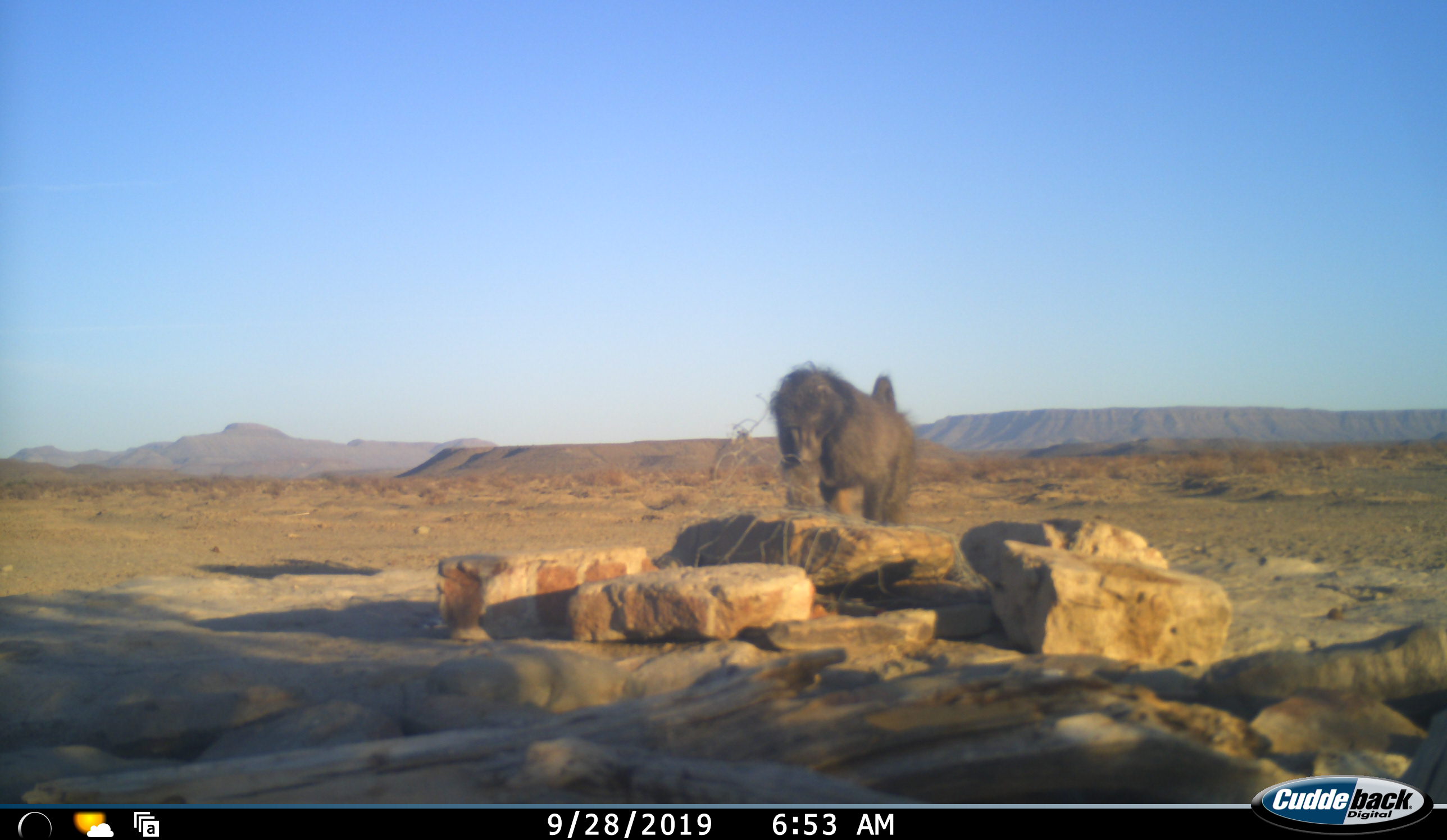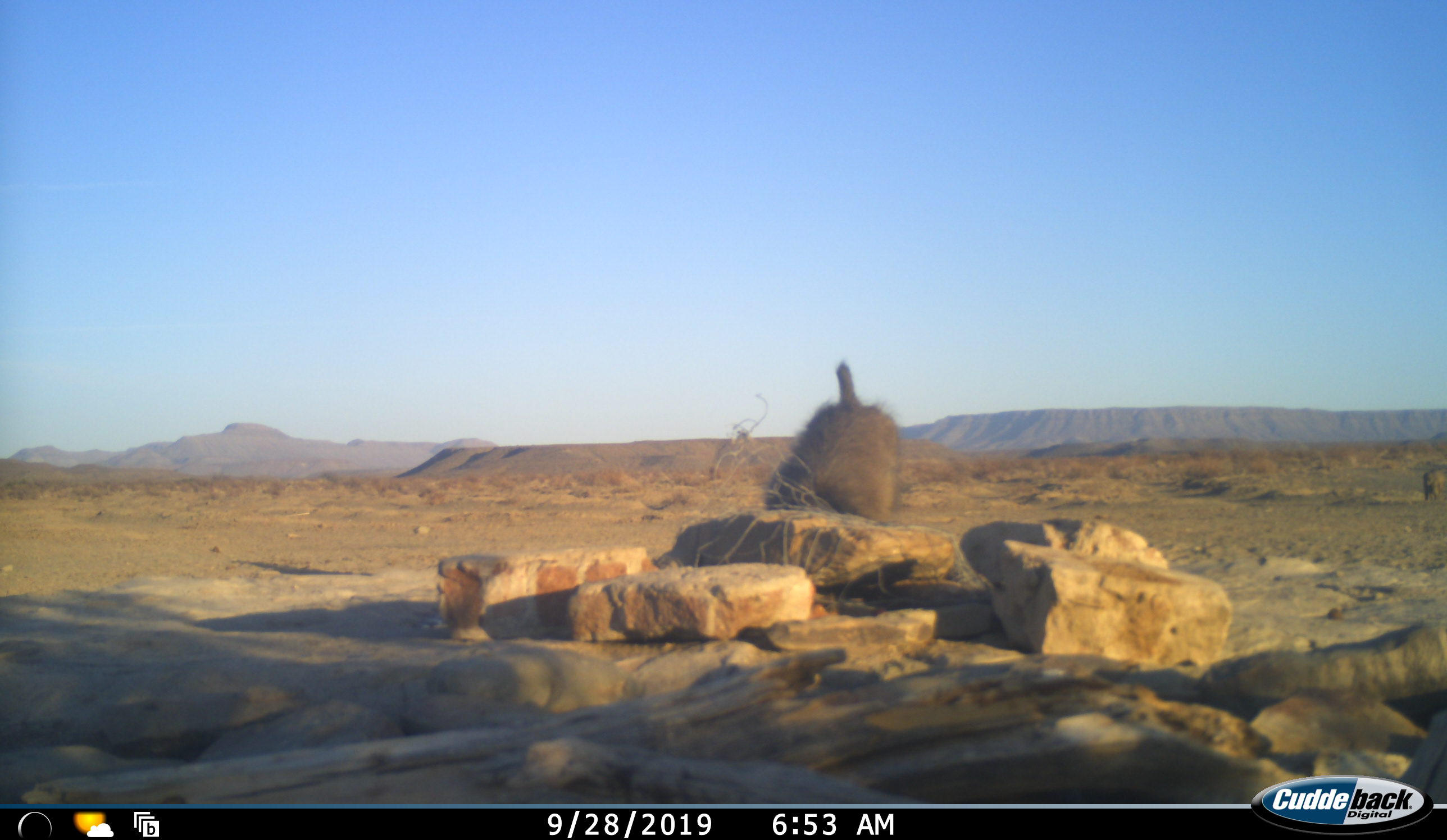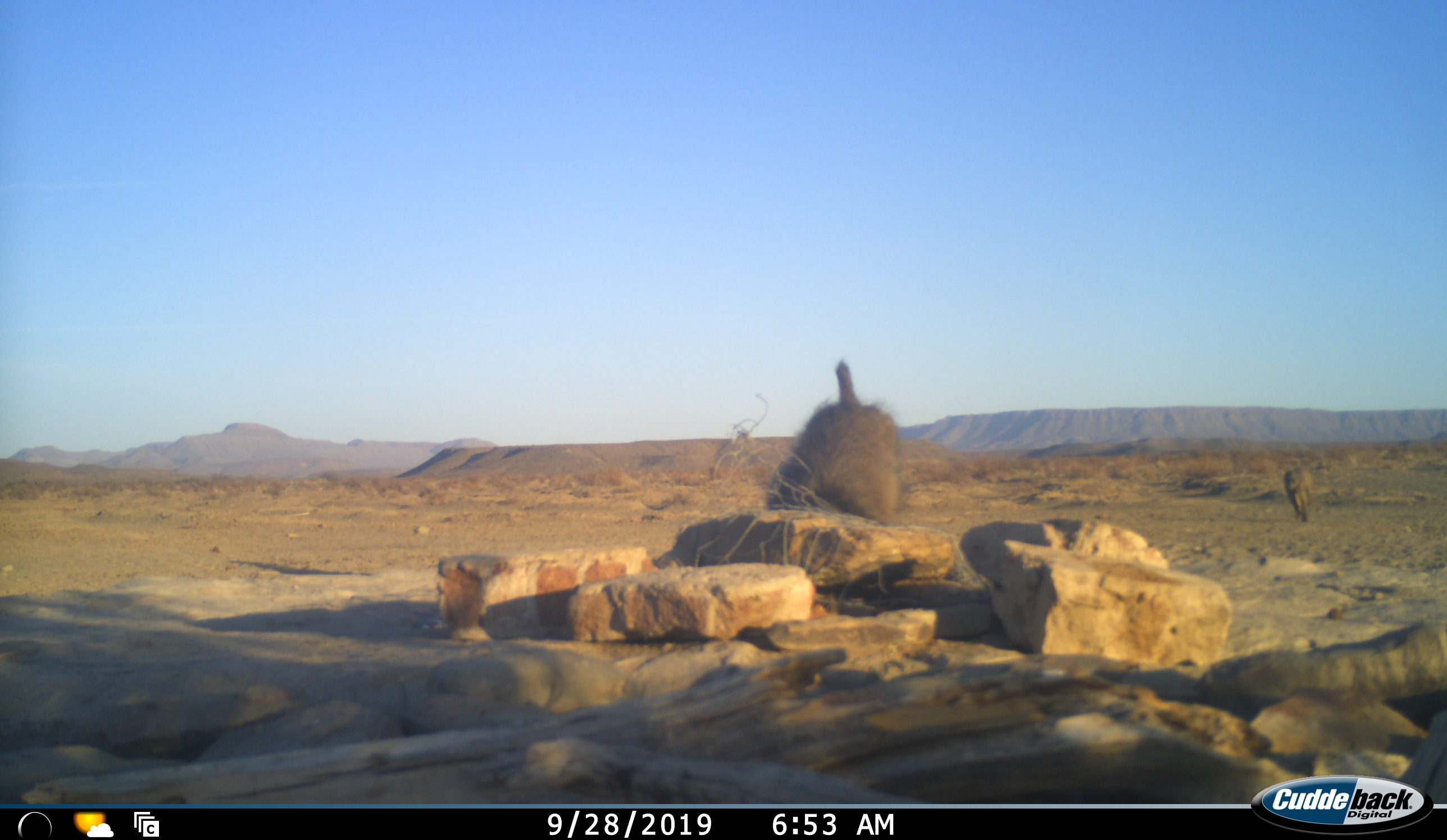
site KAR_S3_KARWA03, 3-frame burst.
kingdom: Animalia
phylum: Chordata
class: Mammalia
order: Primates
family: Cercopithecidae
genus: Papio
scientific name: Papio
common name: baboon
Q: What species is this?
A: Baboon (Papio).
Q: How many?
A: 2.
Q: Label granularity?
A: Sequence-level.